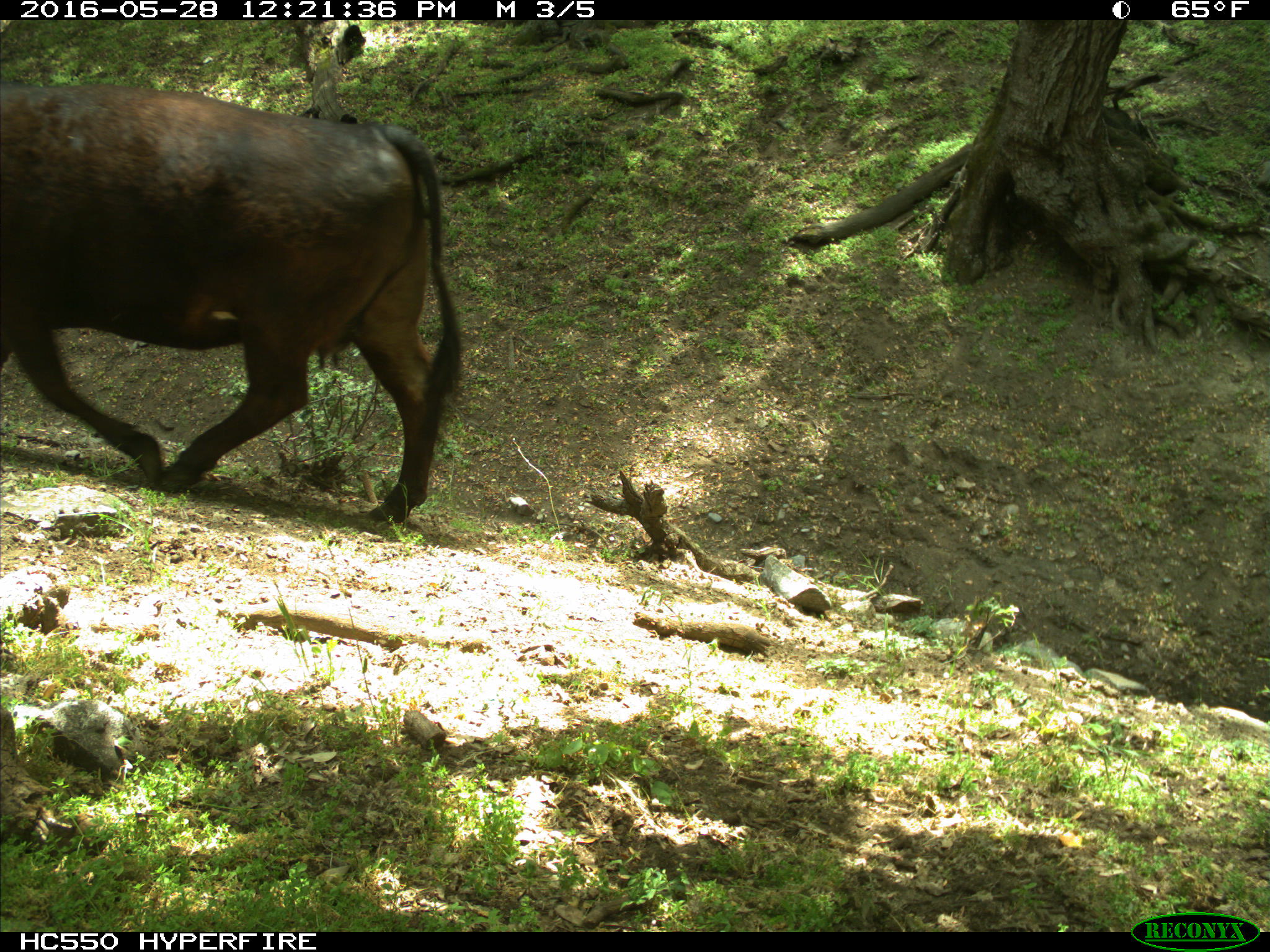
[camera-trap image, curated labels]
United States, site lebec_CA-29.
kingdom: Animalia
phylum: Chordata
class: Mammalia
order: Artiodactyla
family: Bovidae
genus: Bos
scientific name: Bos taurus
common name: domestic cow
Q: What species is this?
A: Bos taurus (domestic cow).